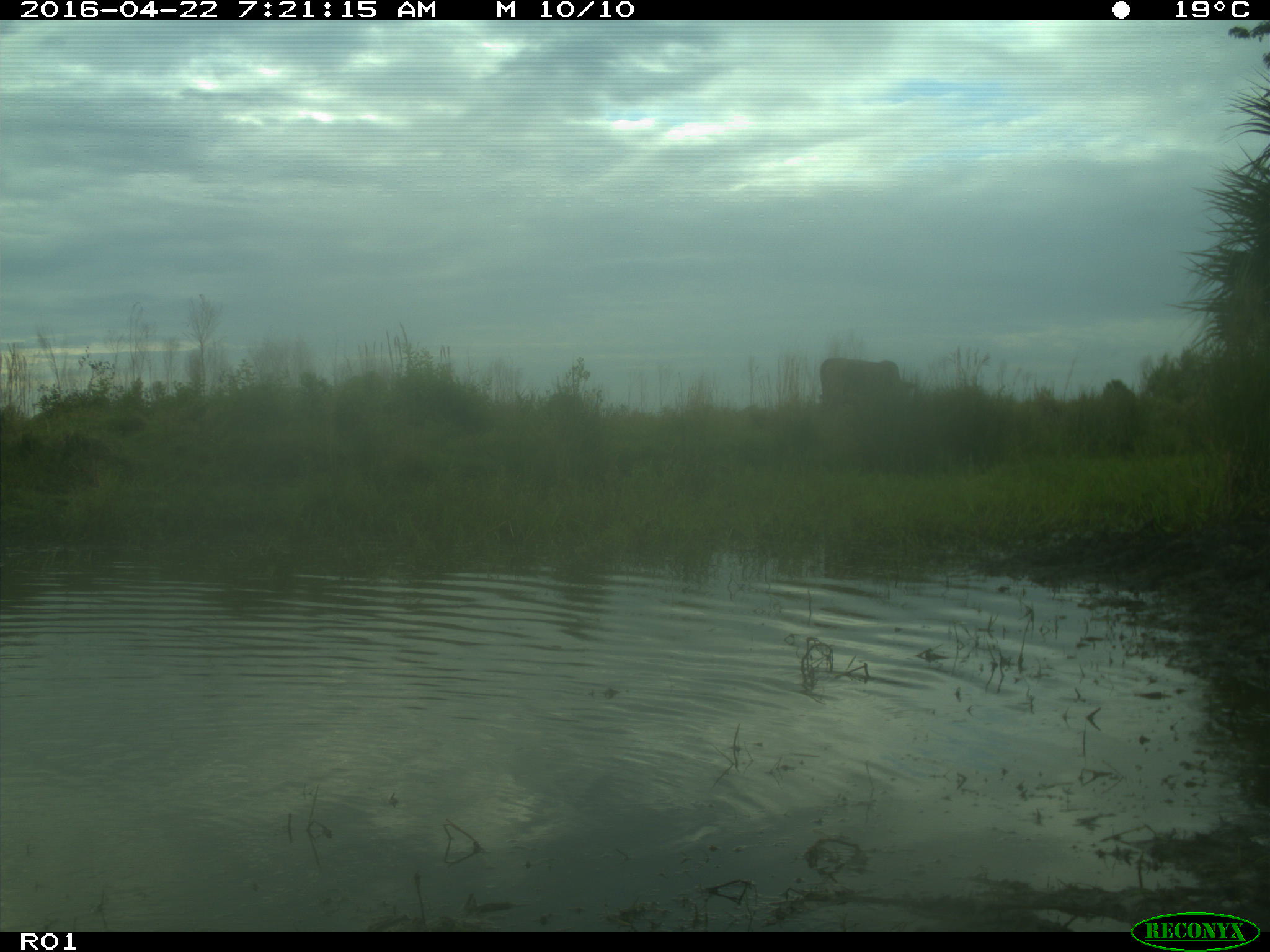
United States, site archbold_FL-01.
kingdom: Animalia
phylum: Chordata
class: Mammalia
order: Artiodactyla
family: Bovidae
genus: Bos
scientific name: Bos taurus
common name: domestic cow